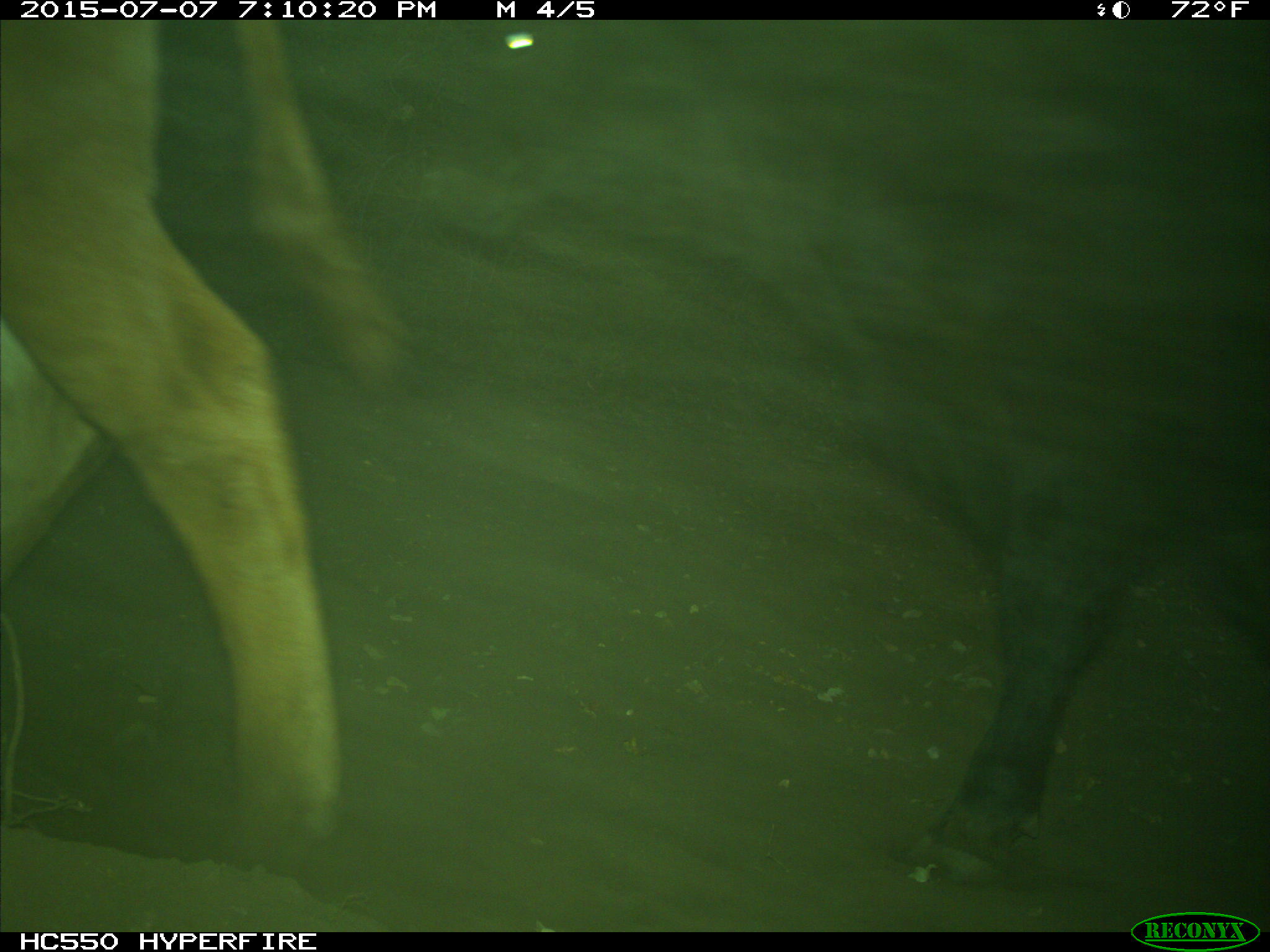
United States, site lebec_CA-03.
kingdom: Animalia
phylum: Chordata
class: Mammalia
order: Artiodactyla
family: Bovidae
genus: Bos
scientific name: Bos taurus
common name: domestic cow